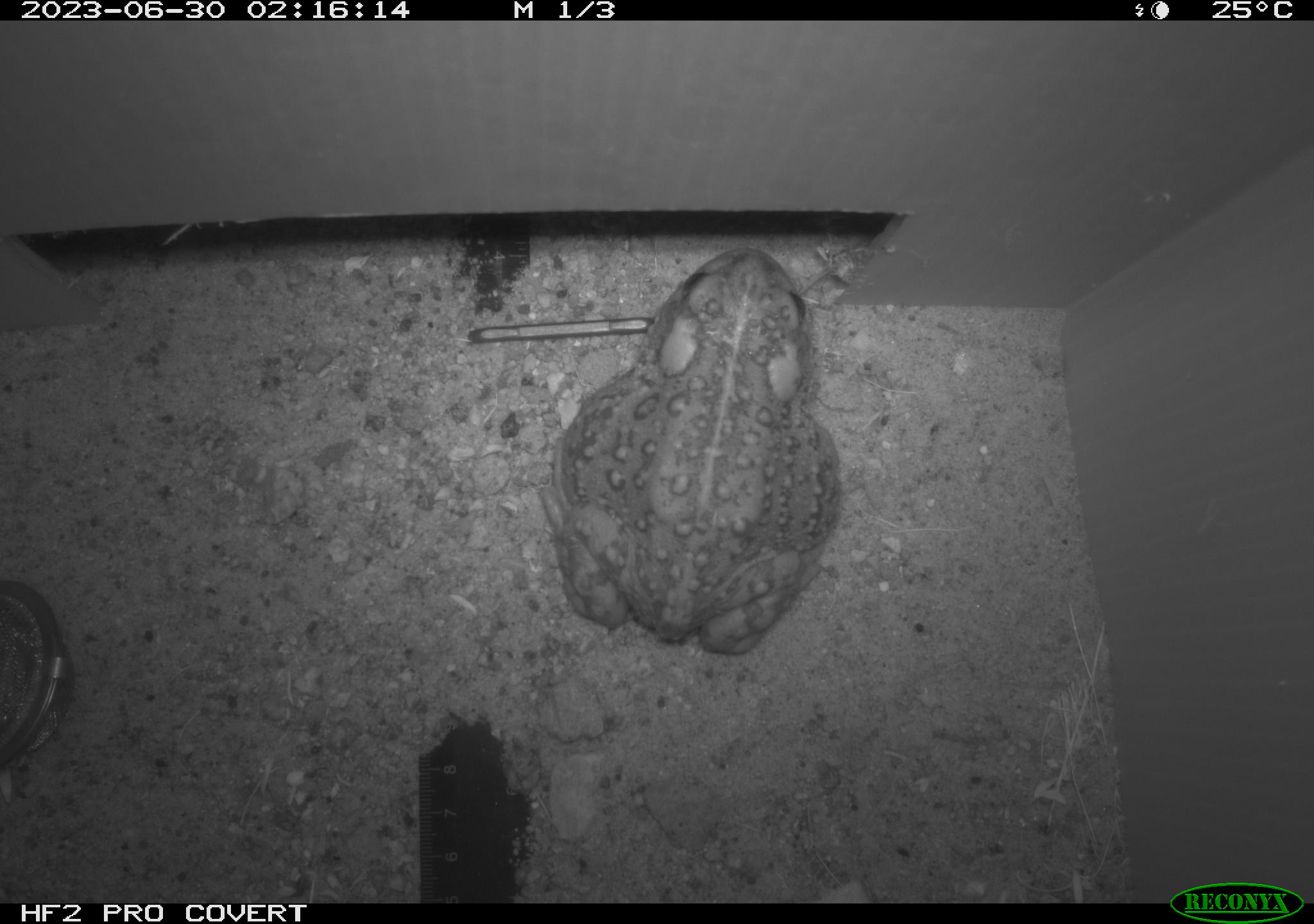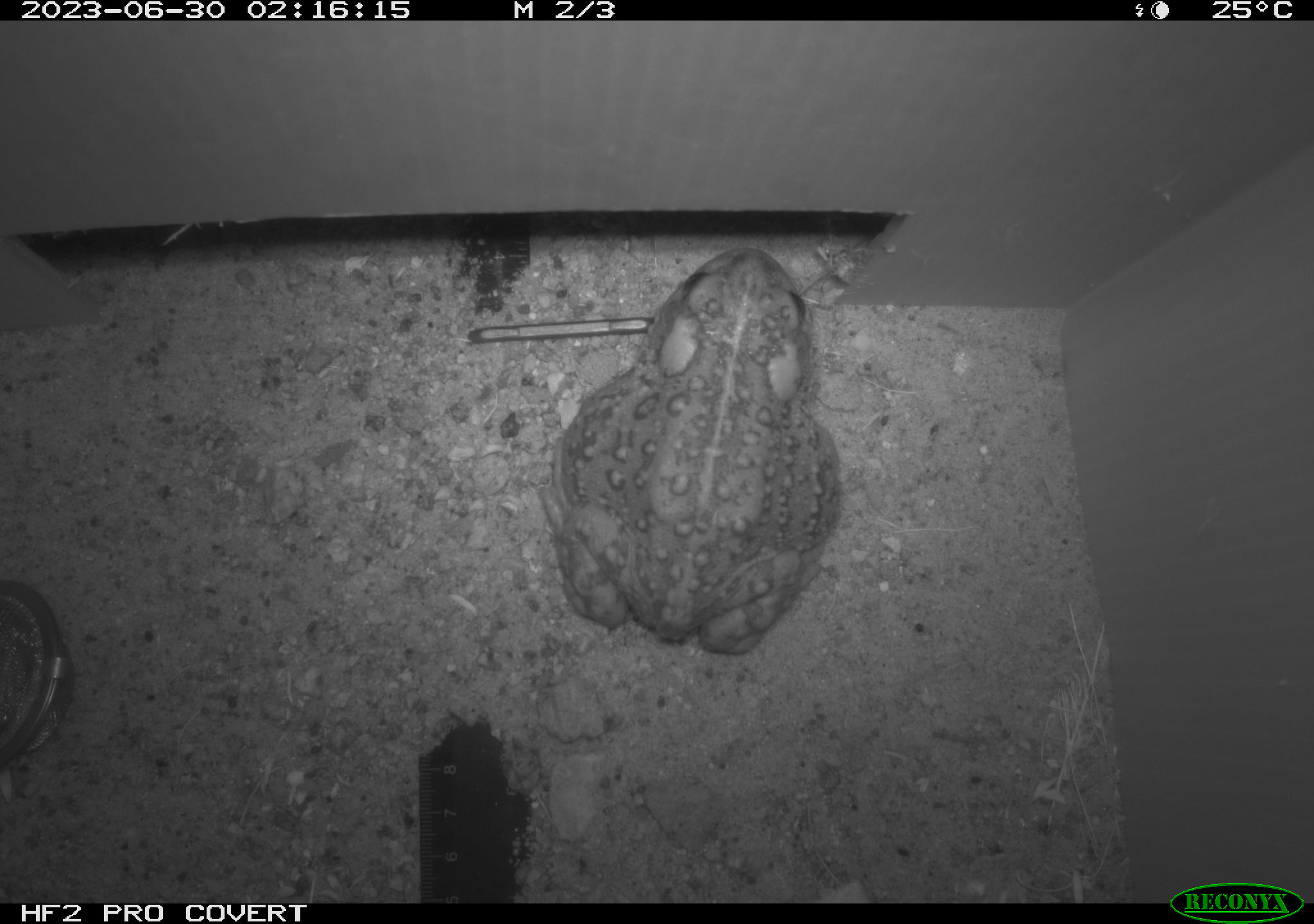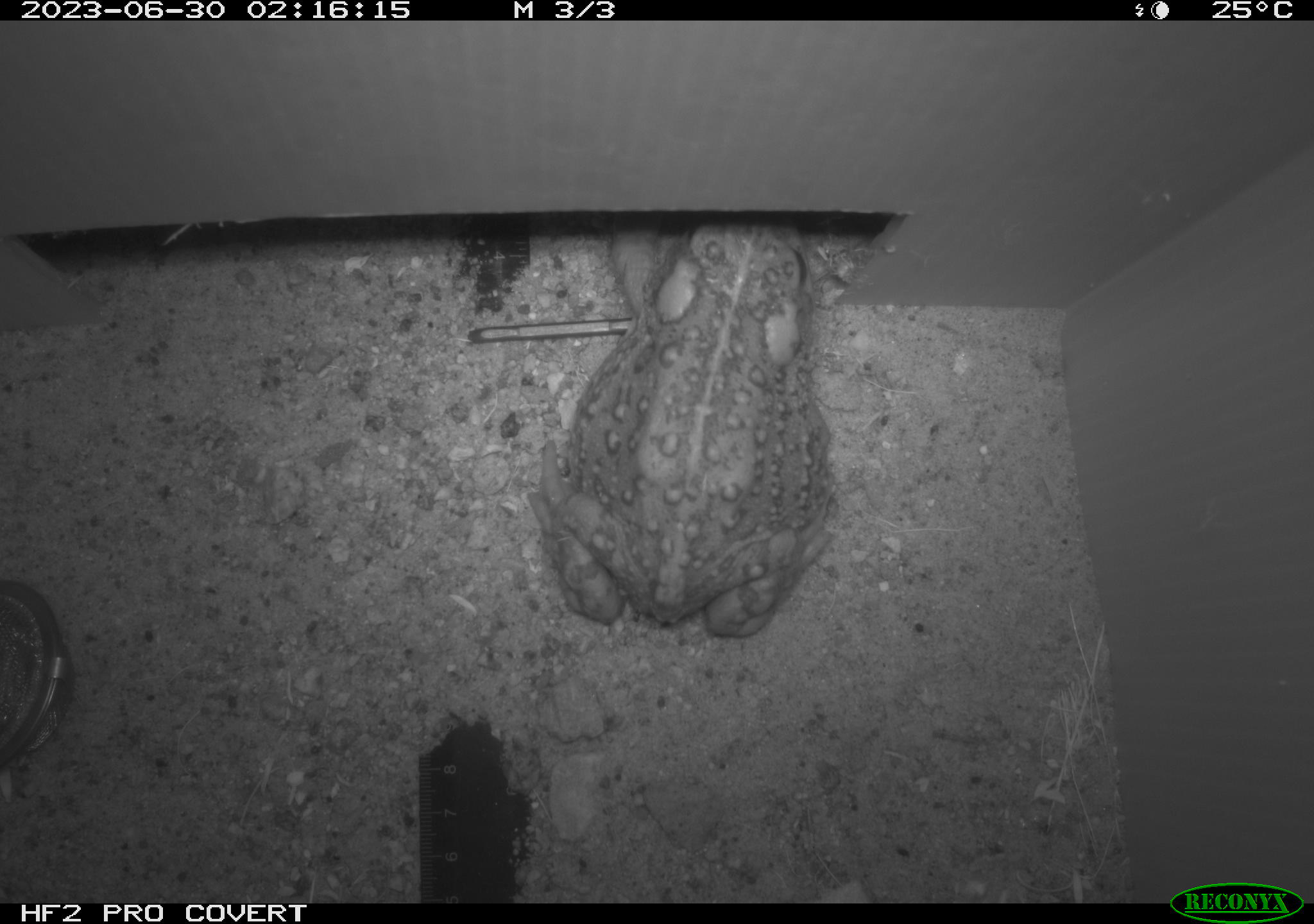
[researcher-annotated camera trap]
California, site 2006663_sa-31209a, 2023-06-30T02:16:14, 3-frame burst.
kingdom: Animalia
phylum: Chordata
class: Amphibia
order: Anura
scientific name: Anura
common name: frogs